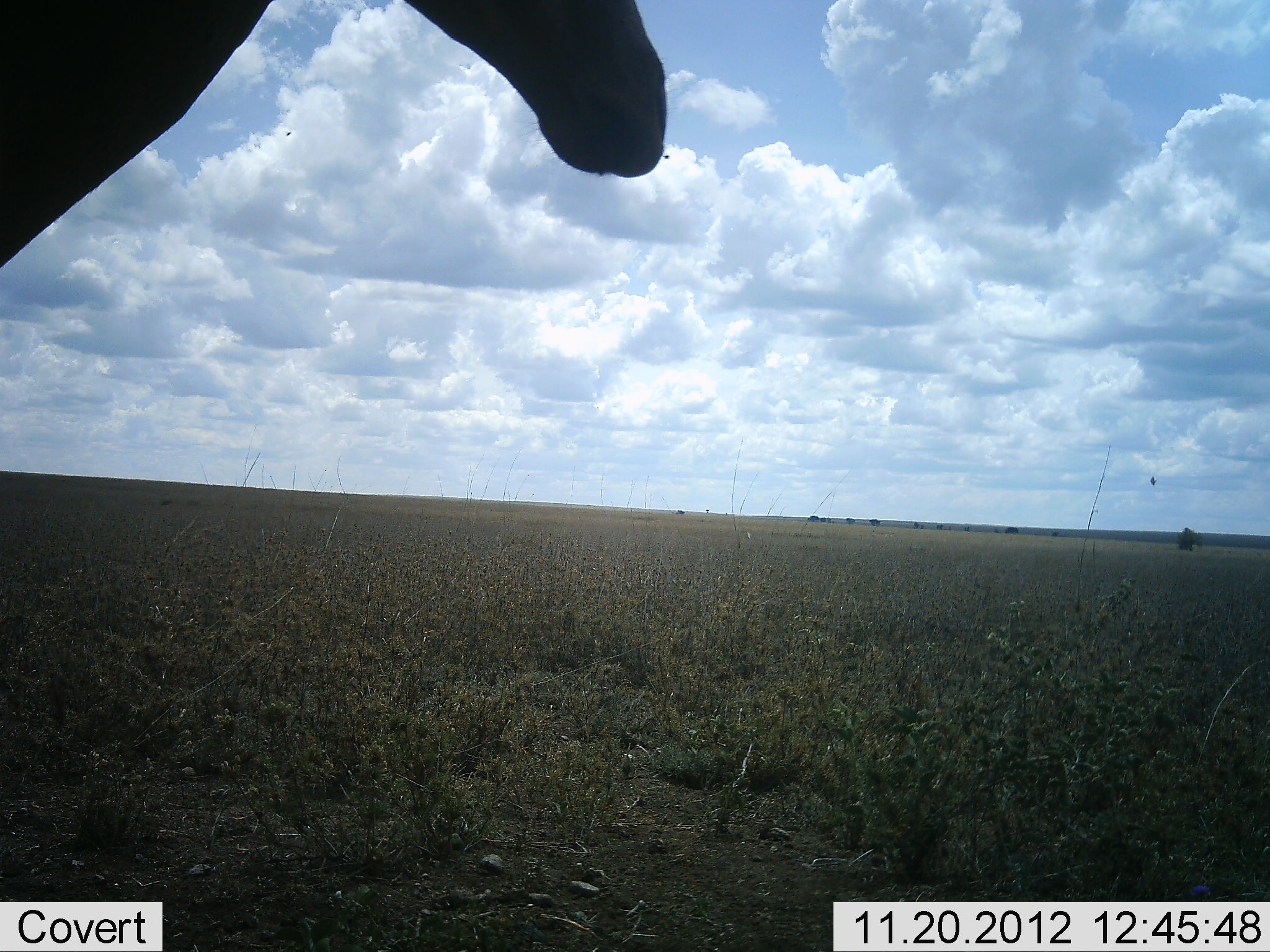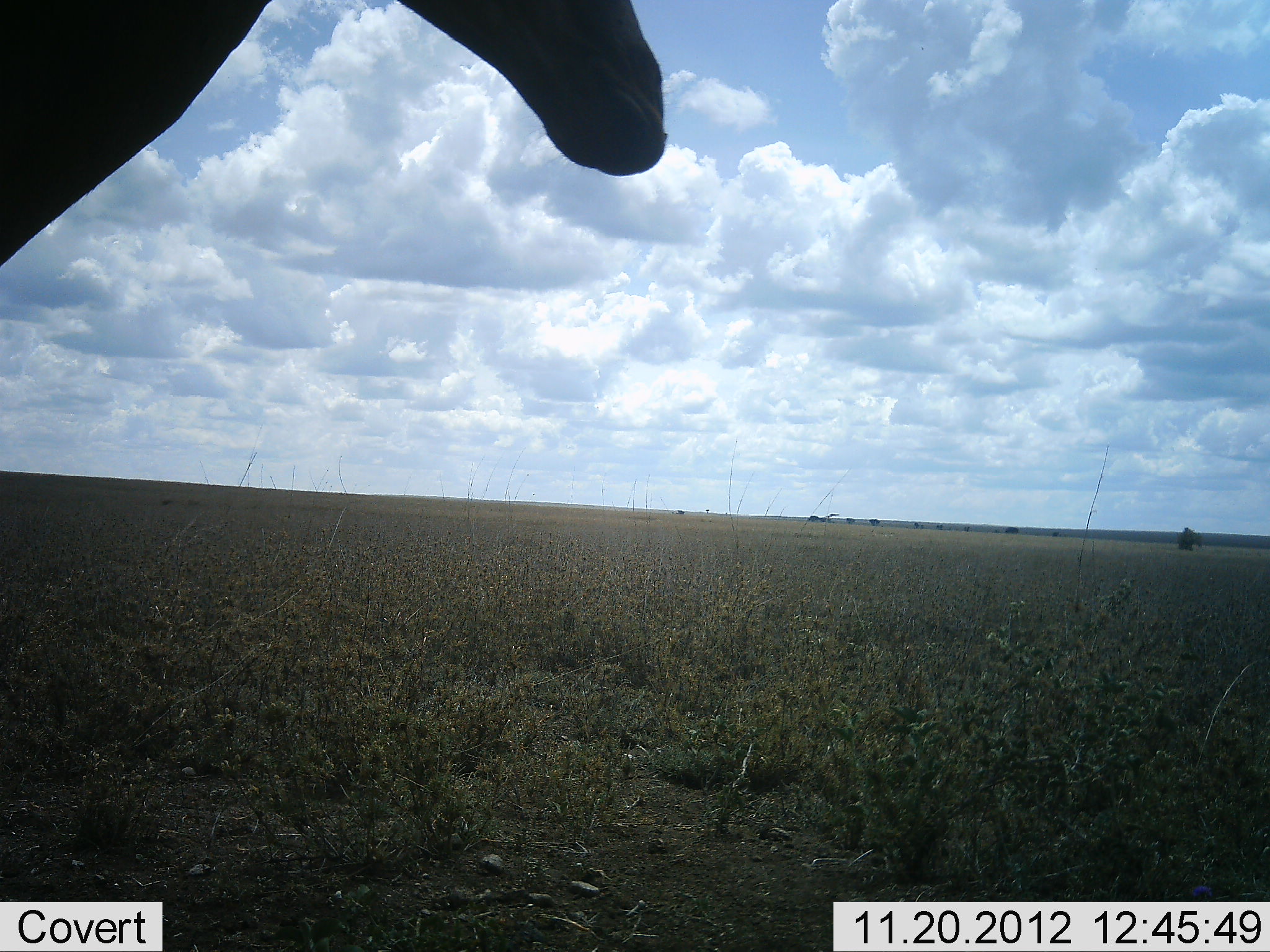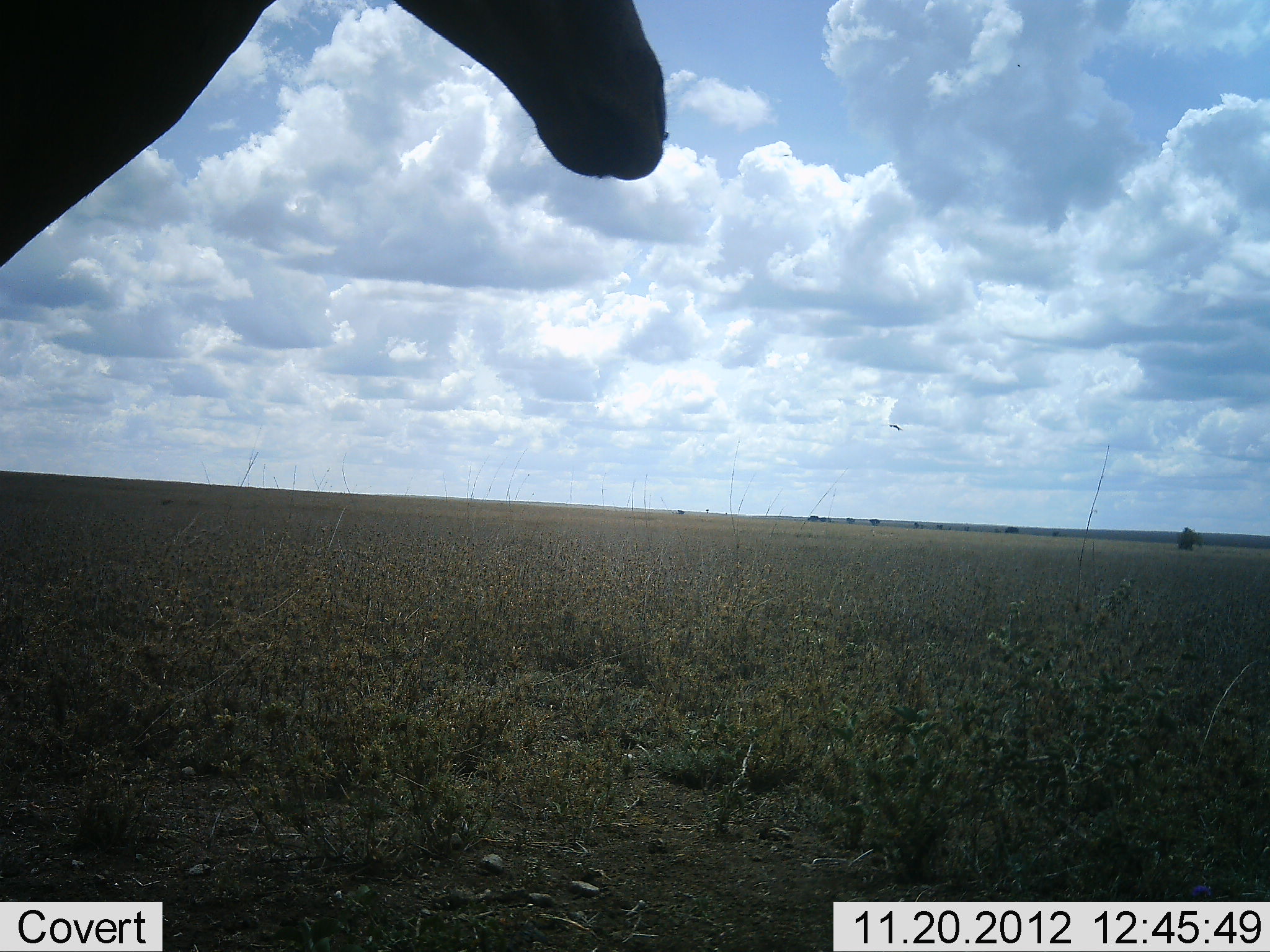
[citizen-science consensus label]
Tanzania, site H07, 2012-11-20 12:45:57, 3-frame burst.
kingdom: Animalia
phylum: Chordata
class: Mammalia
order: Artiodactyla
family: Bovidae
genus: Alcelaphus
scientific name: Alcelaphus buselaphus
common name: hartebeest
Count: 1.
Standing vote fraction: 90%.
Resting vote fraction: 0%.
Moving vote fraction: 0%.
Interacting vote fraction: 10%.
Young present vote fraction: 0%.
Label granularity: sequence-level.